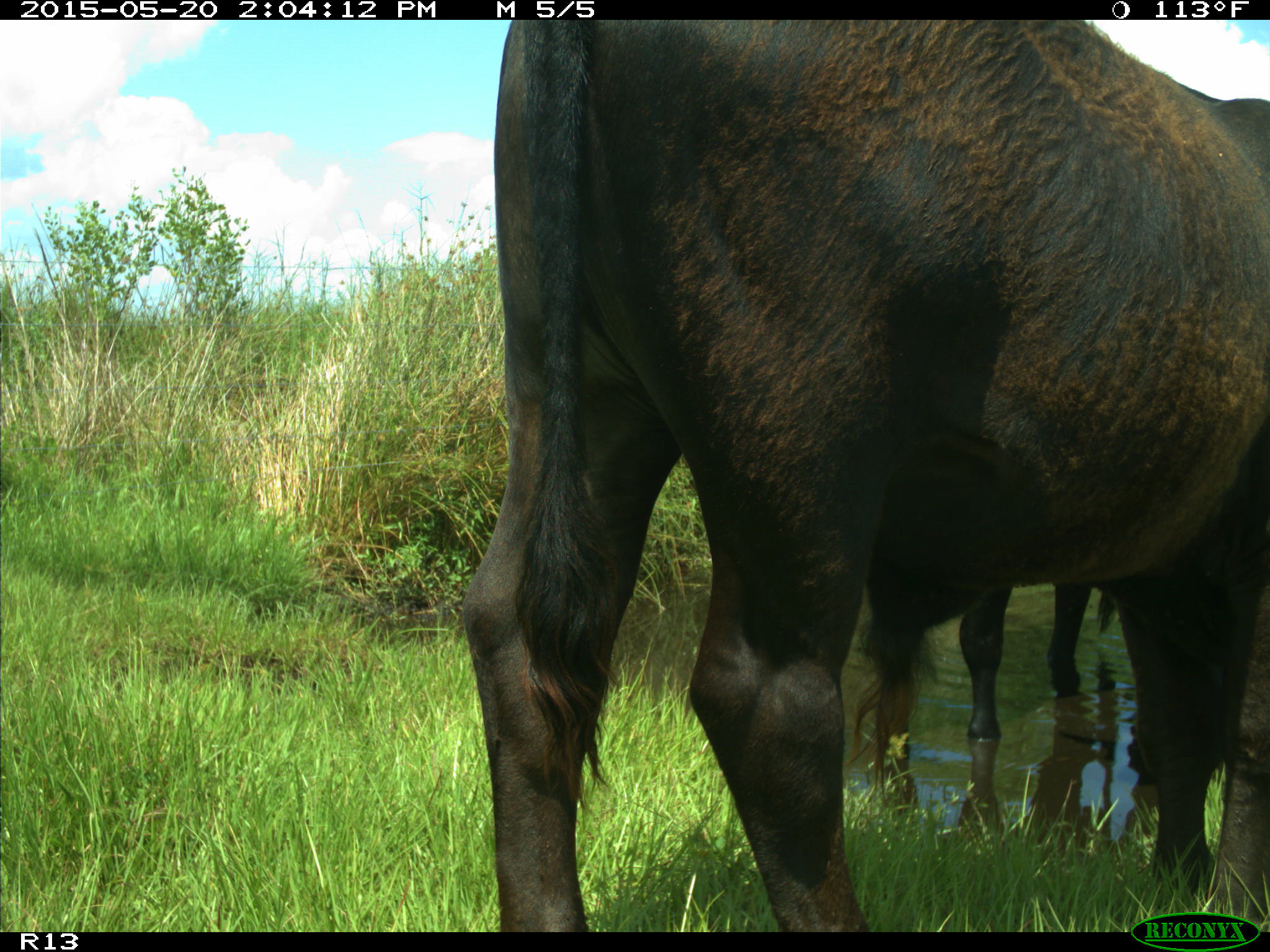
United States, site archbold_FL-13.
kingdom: Animalia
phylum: Chordata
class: Mammalia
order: Artiodactyla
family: Bovidae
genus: Bos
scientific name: Bos taurus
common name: domestic cow